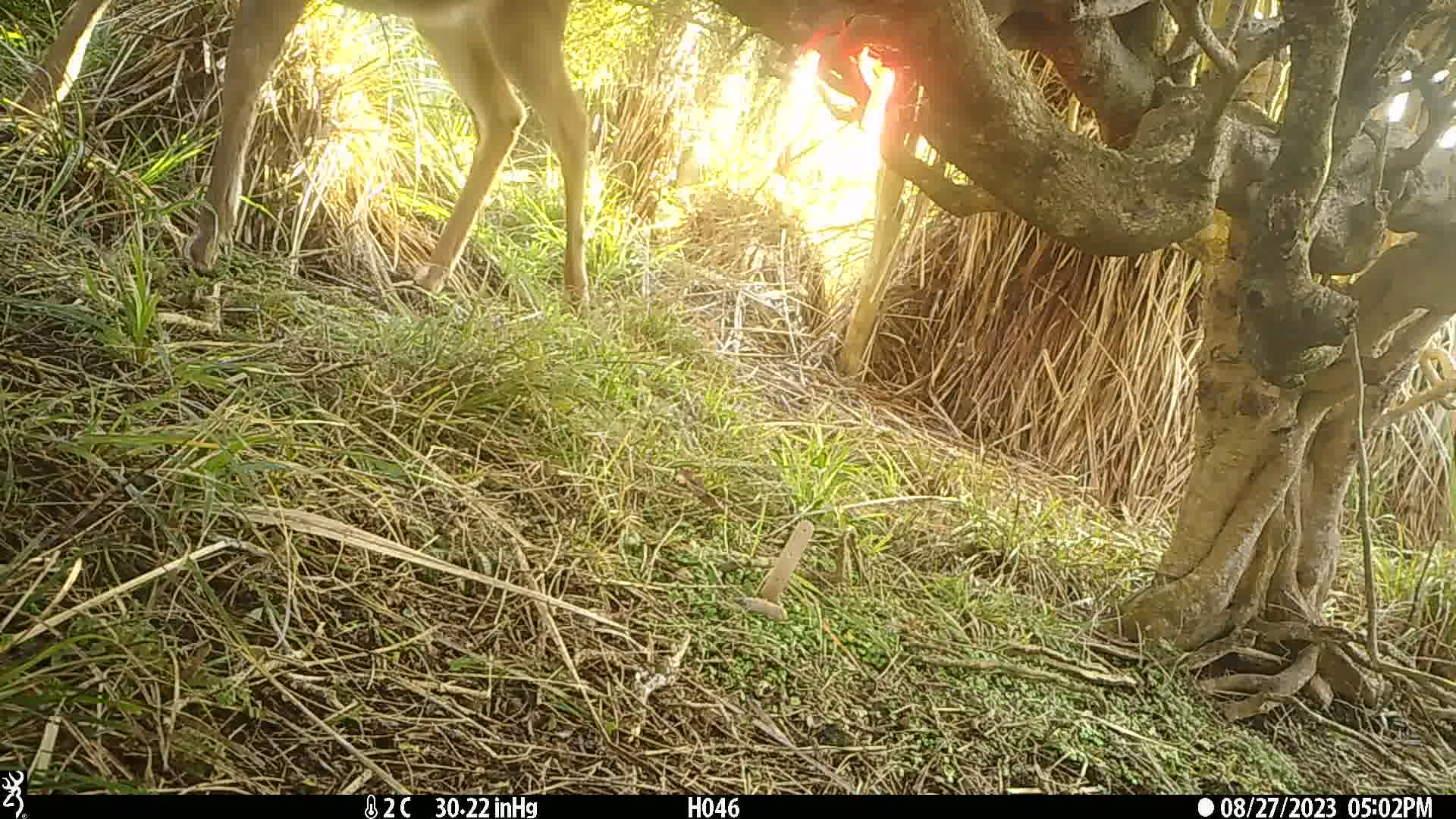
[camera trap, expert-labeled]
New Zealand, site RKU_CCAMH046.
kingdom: Animalia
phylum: Chordata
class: Mammalia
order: Artiodactyla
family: Cervidae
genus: Odocoileus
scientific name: Odocoileus virginianus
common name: white-tailed deer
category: white tailed deer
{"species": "white tailed deer (white-tailed deer) (Odocoileus virginianus)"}